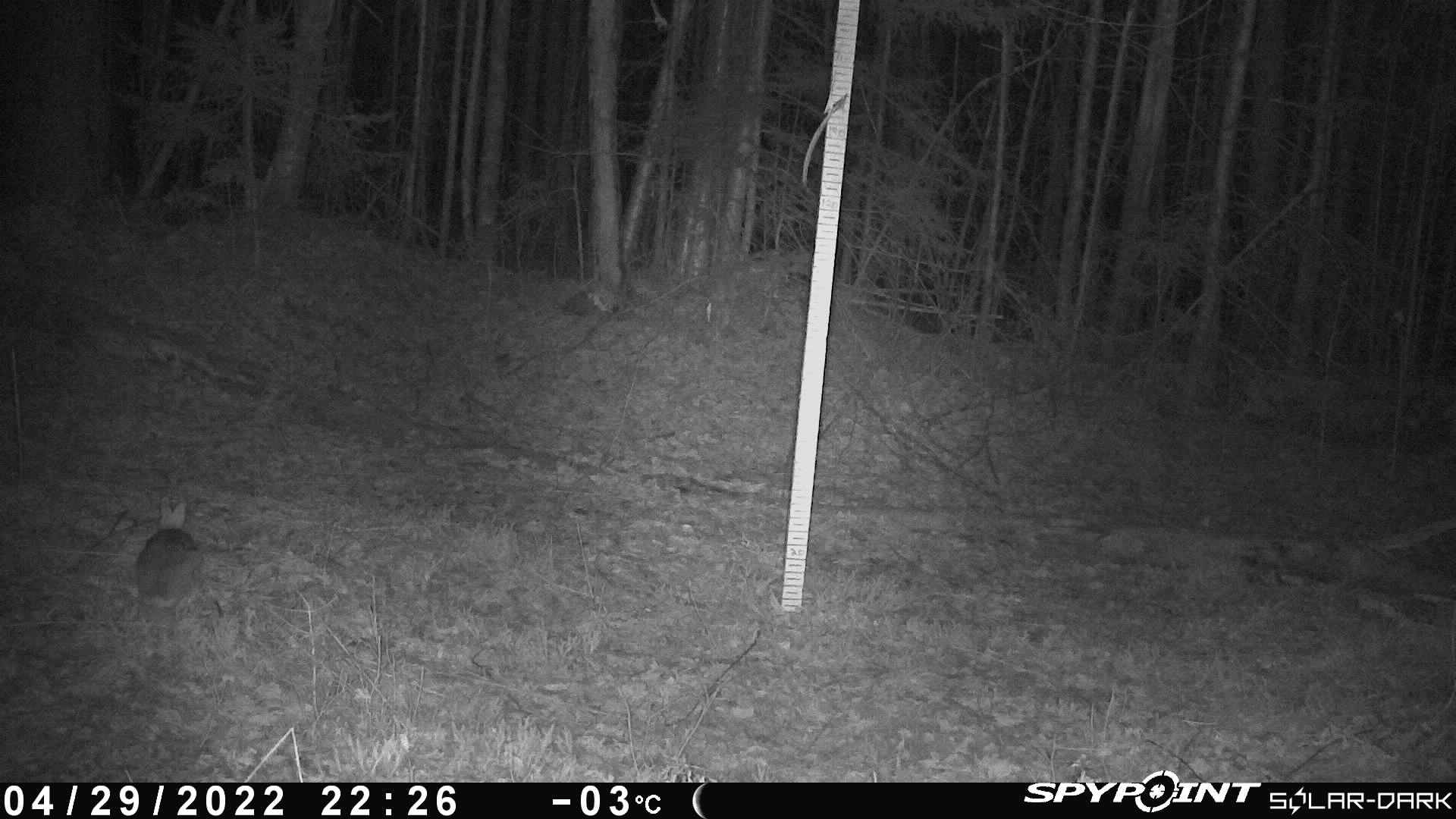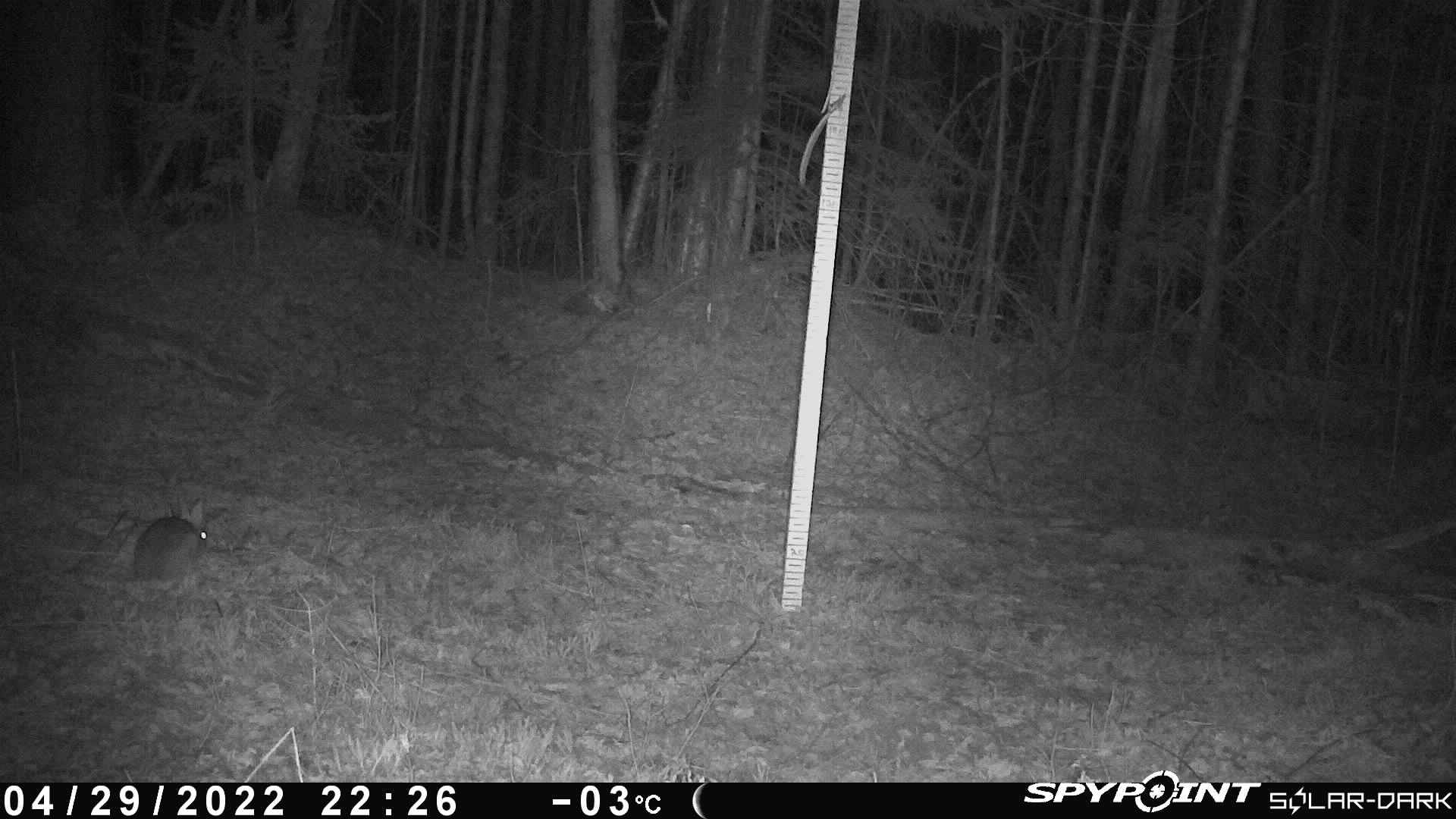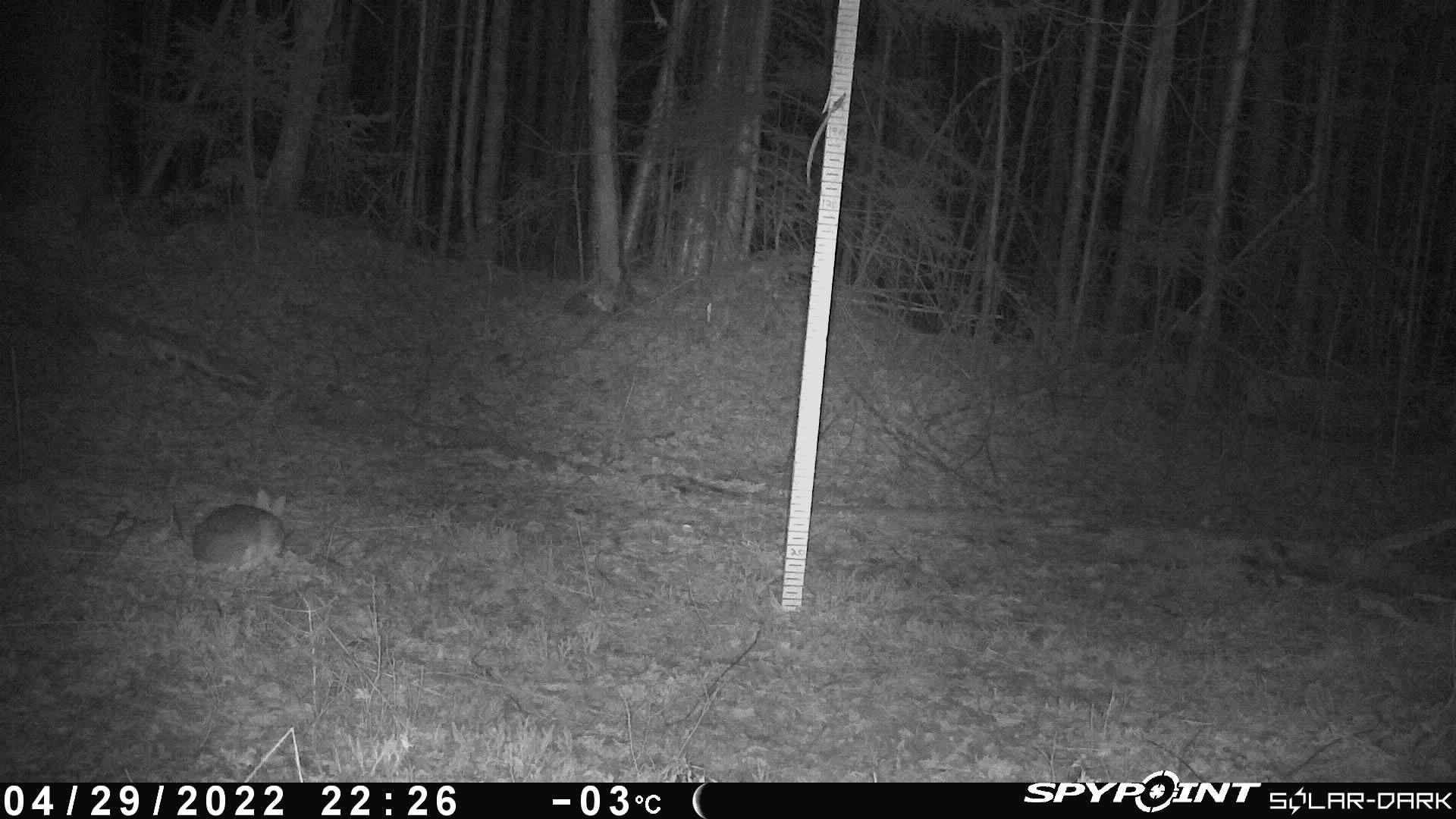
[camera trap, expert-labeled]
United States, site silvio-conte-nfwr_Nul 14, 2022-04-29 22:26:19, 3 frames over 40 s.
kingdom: Animalia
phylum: Chordata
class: Mammalia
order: Lagomorpha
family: Leporidae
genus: Lepus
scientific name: Lepus americanus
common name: snowshoe hare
Snowshoe hare (Lepus americanus).